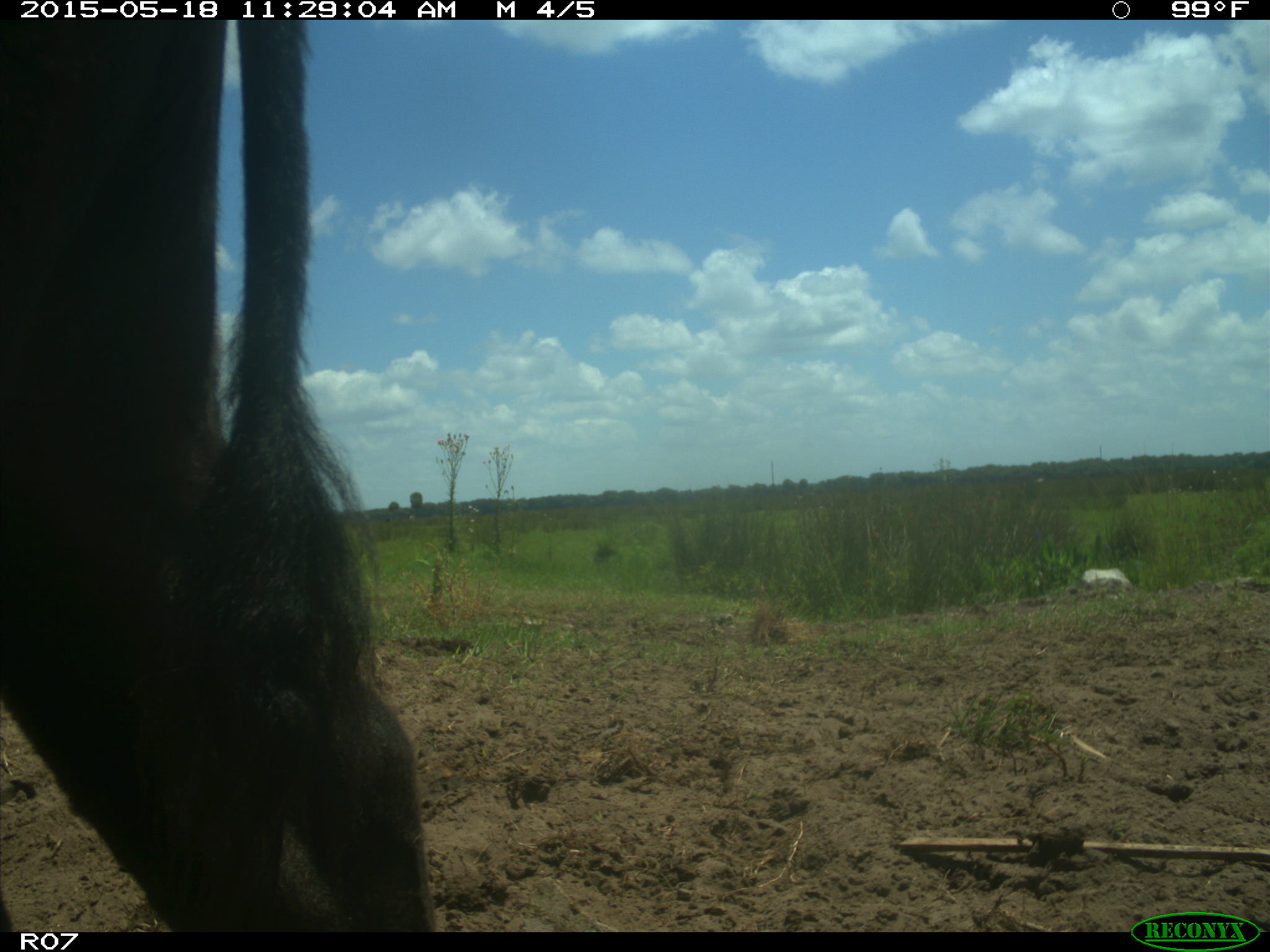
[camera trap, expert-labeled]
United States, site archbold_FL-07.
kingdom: Animalia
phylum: Chordata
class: Mammalia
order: Artiodactyla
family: Bovidae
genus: Bos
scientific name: Bos taurus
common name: domestic cow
Bos taurus (domestic cow).